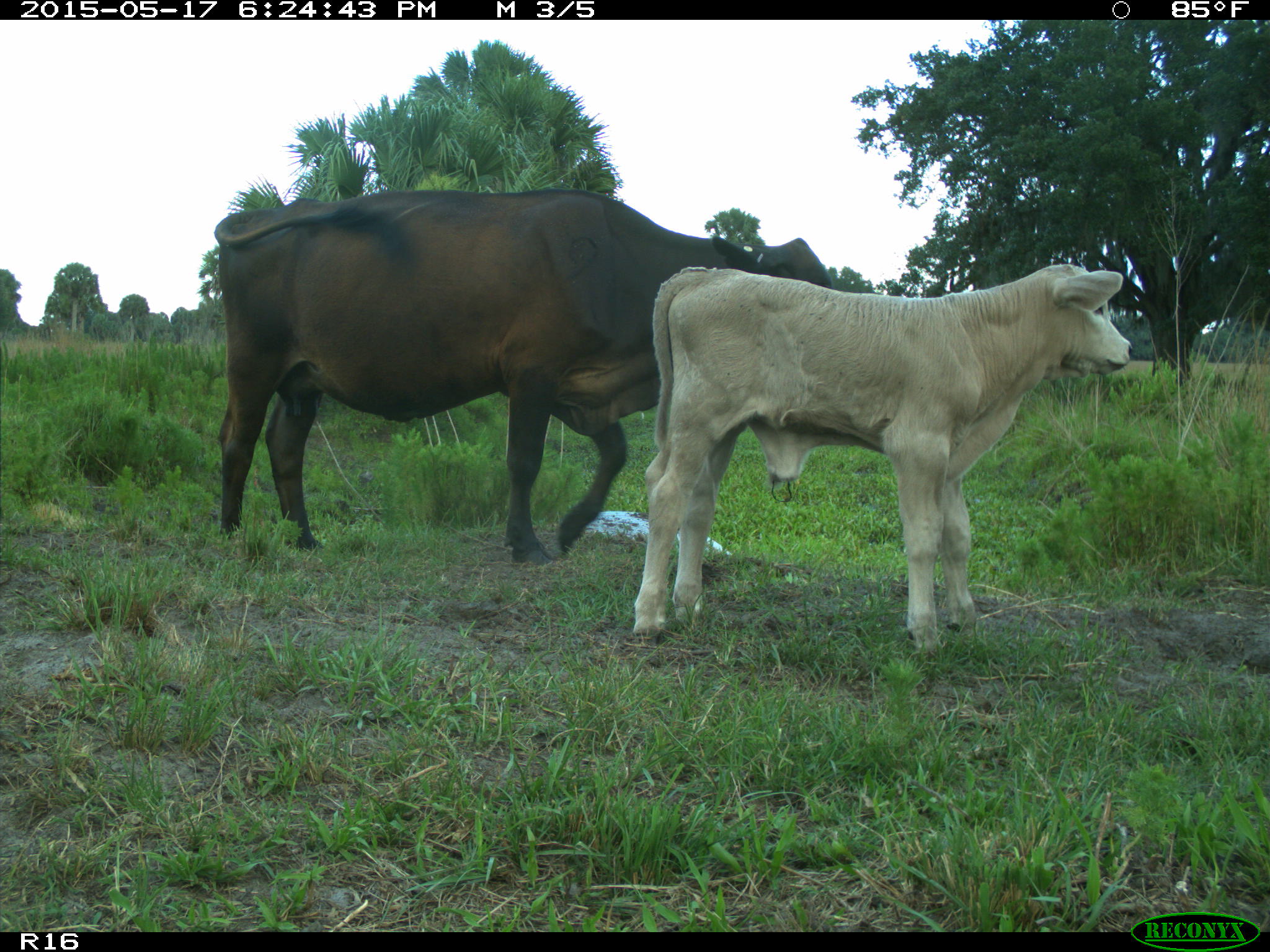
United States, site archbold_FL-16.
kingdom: Animalia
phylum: Chordata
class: Mammalia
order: Artiodactyla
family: Bovidae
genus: Bos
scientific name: Bos taurus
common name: domestic cow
Bos taurus (domestic cow).